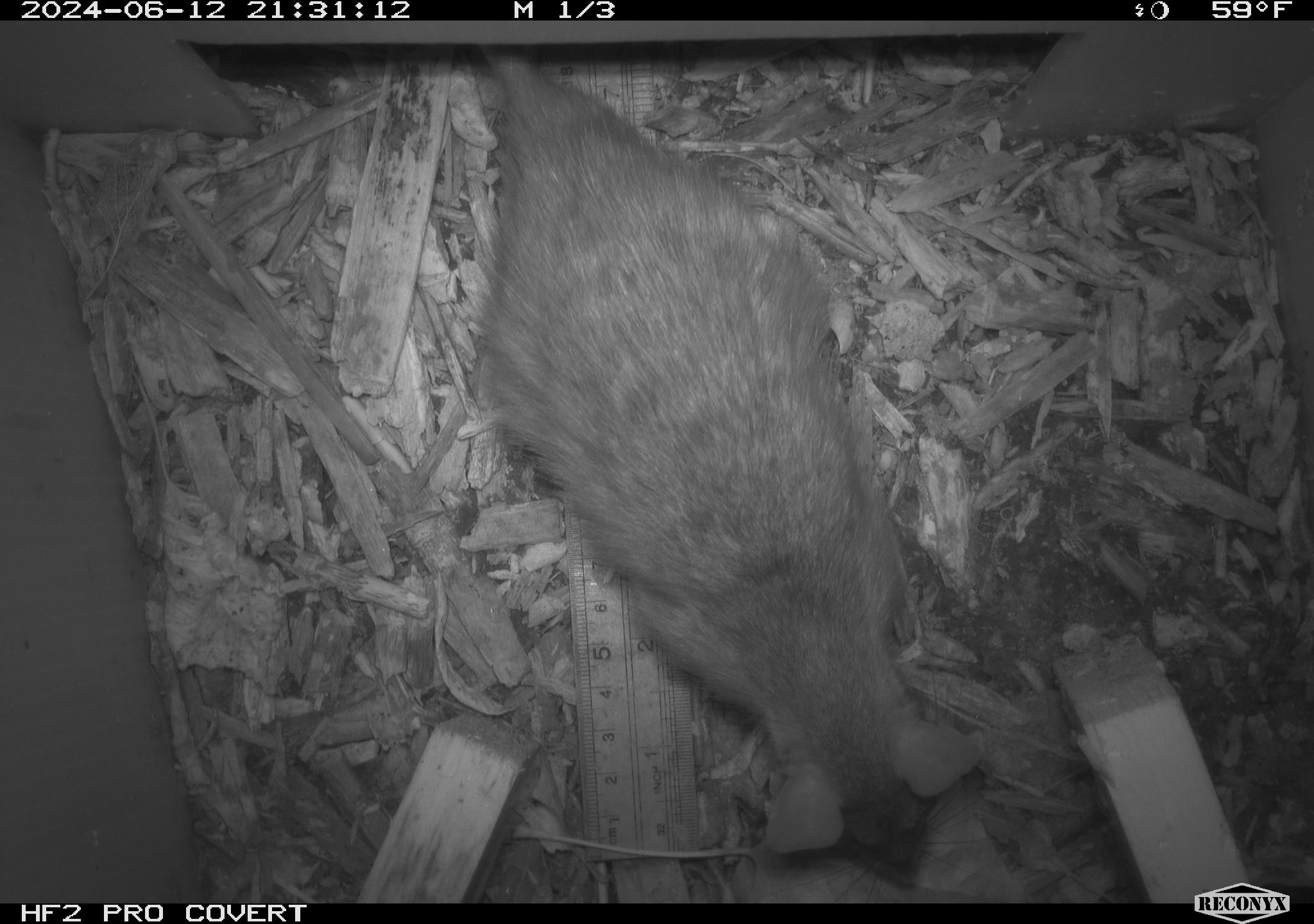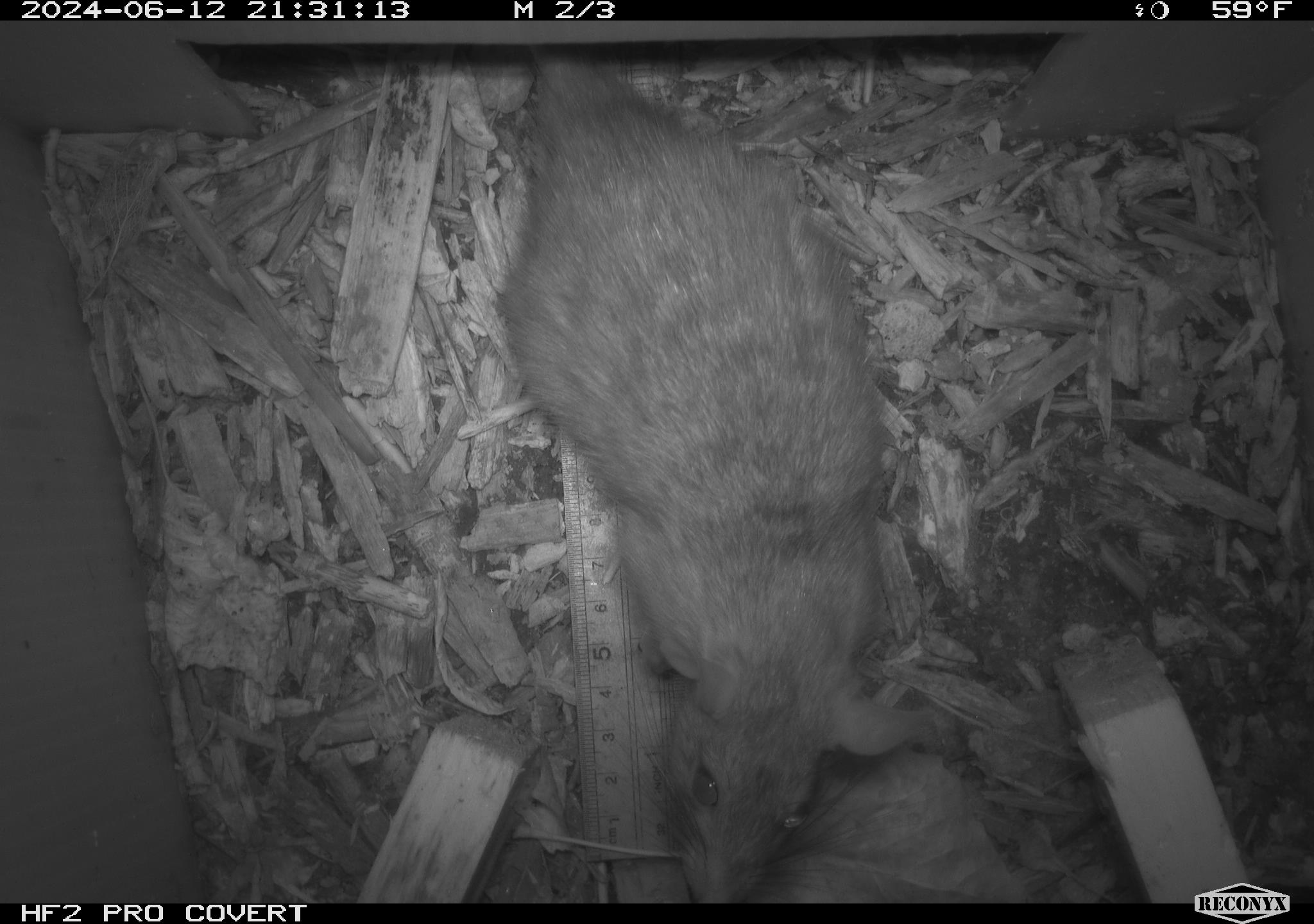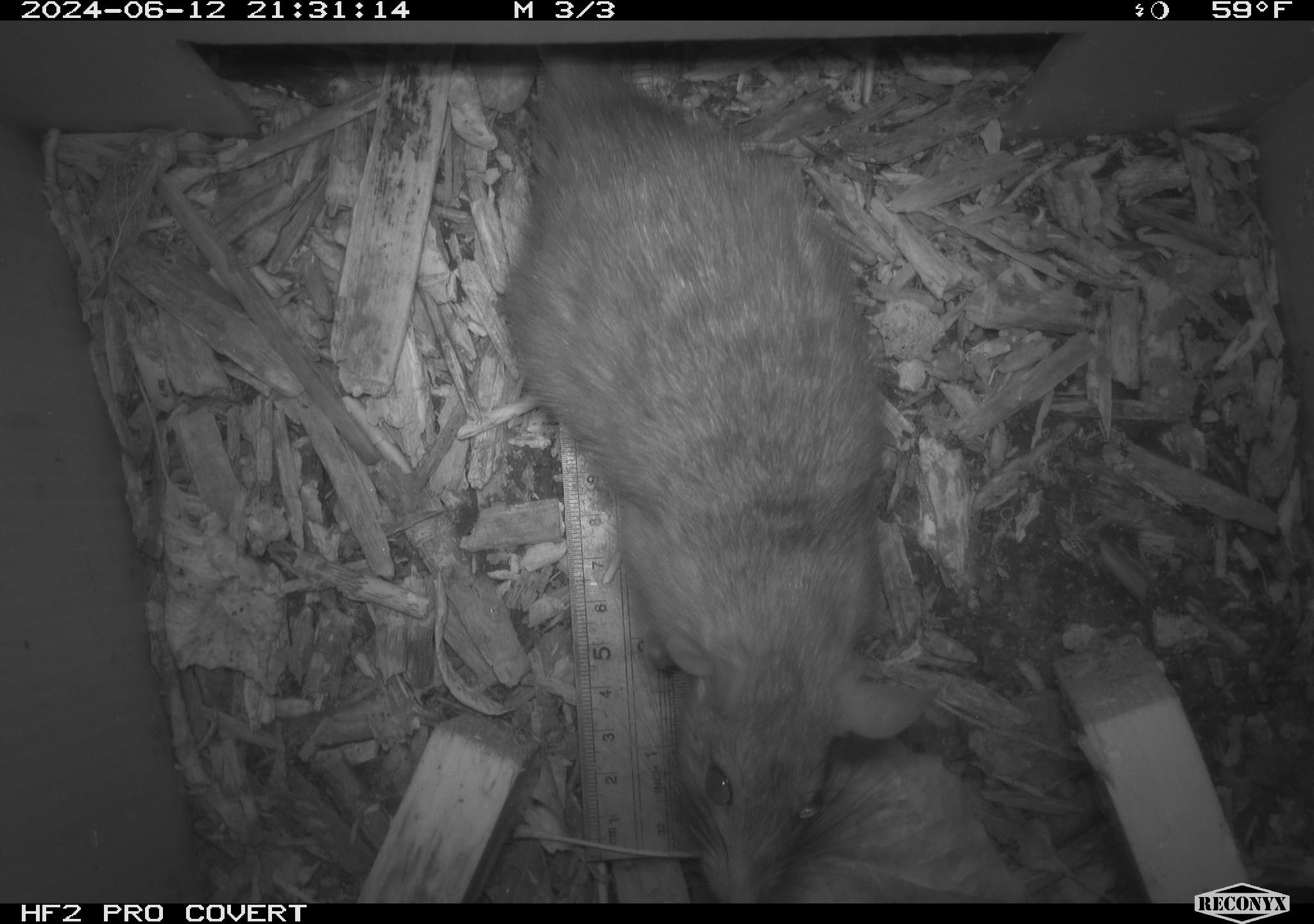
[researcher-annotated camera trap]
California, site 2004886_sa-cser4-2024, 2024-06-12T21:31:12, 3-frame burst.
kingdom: Animalia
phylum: Chordata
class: Mammalia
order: Rodentia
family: Muridae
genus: Rattus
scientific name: Rattus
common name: rat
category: rattus species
Rattus species (rat) (Rattus).